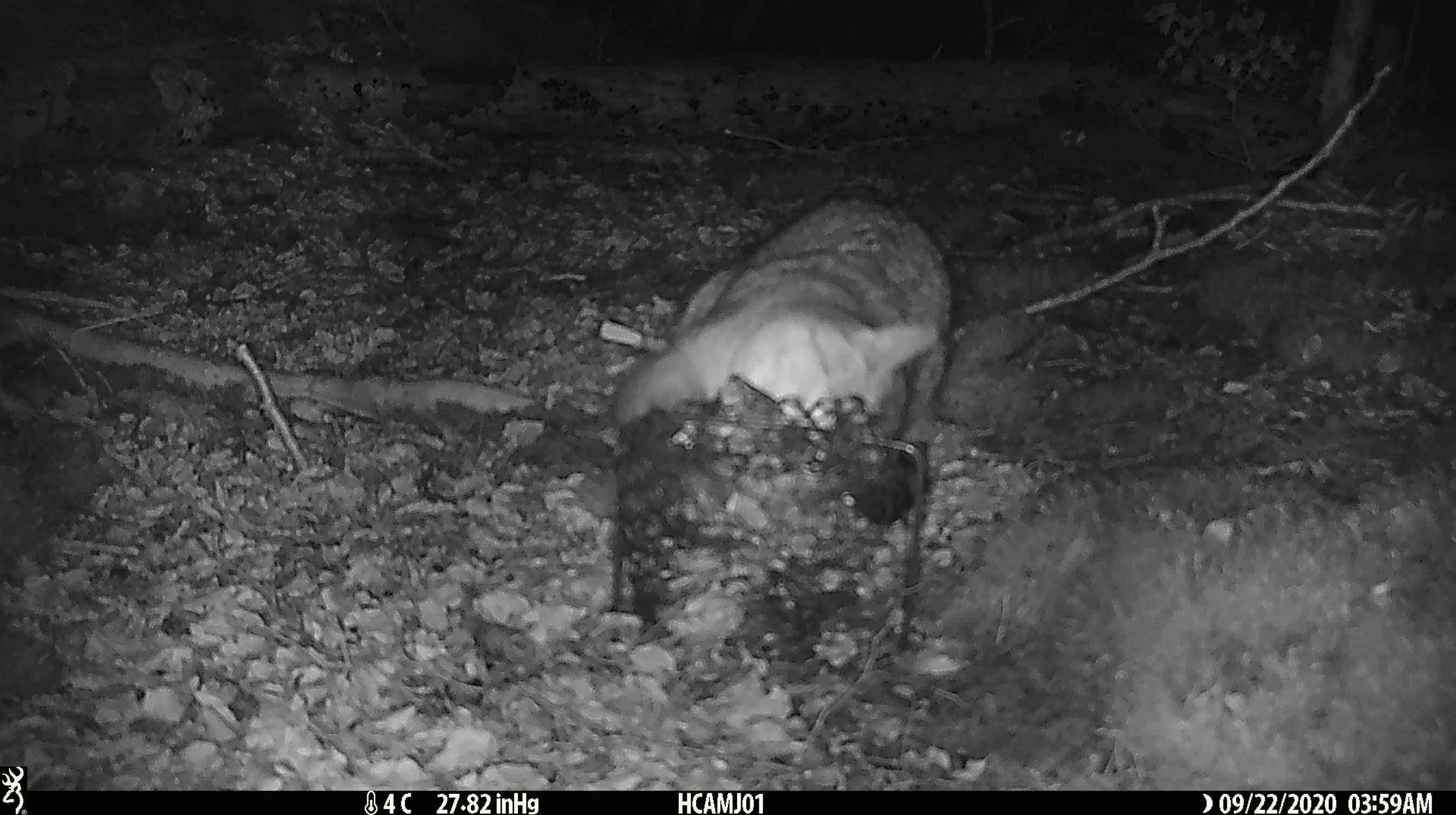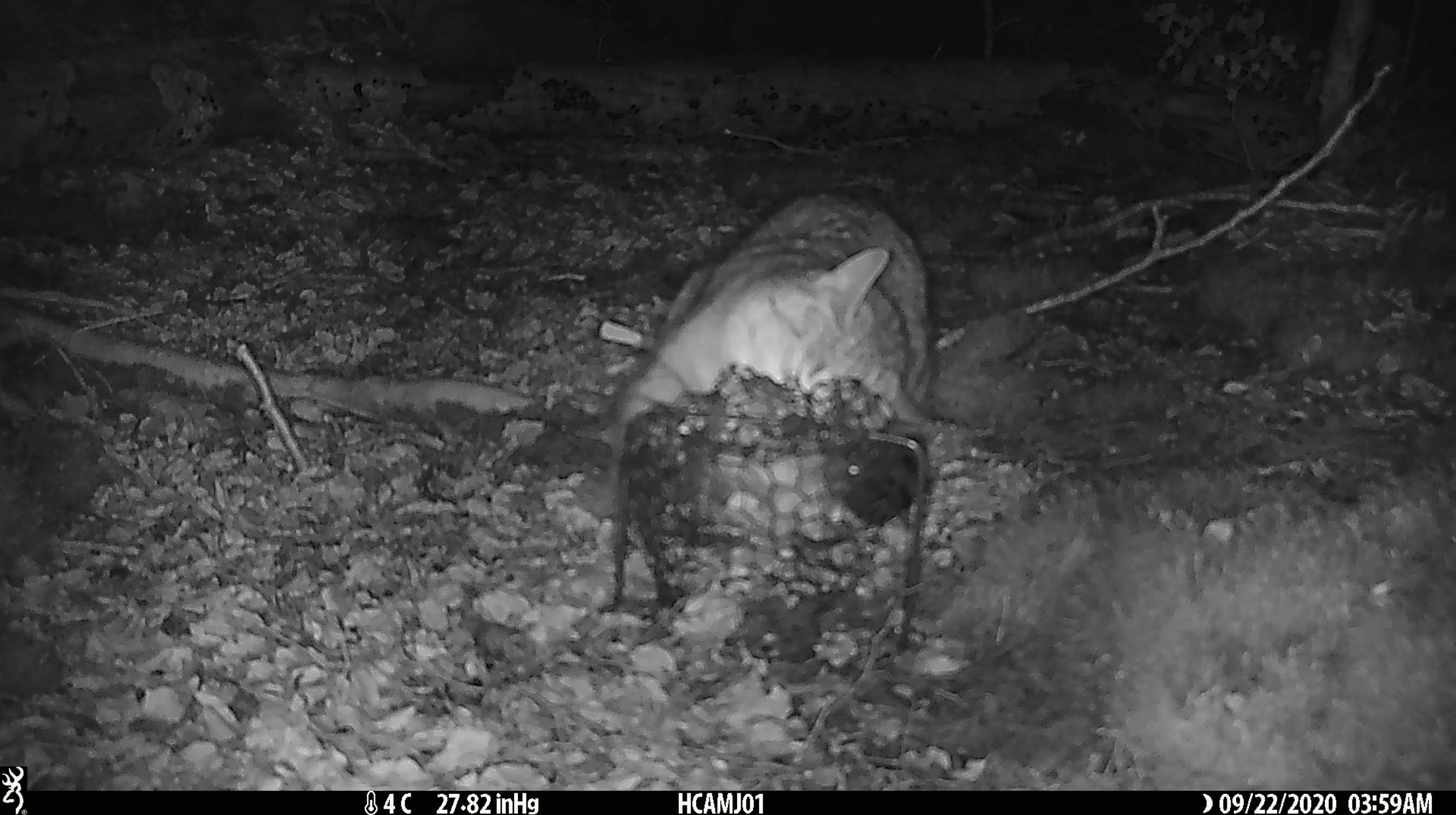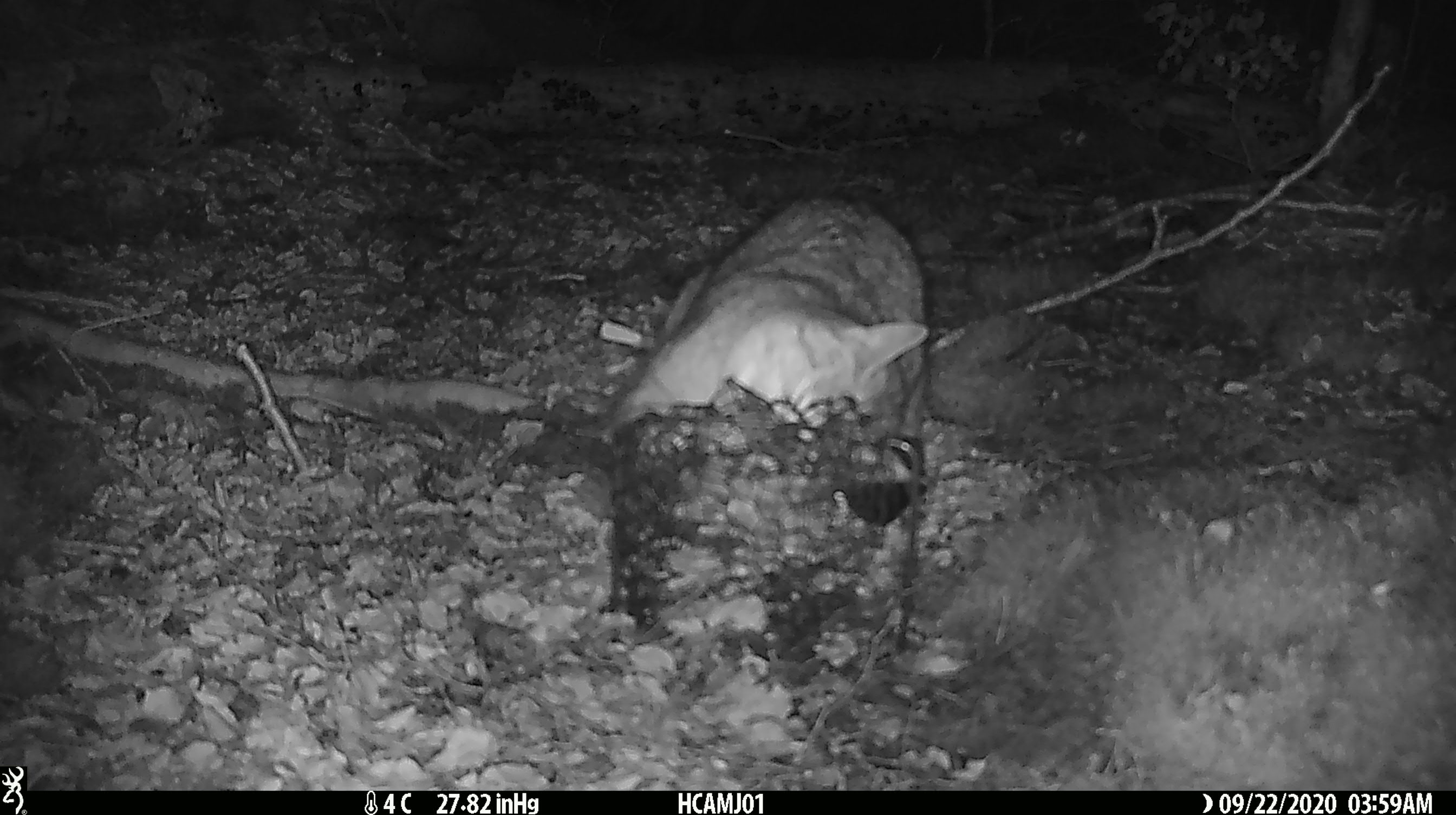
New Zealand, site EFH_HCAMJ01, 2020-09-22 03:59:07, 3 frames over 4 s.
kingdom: Animalia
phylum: Chordata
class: Mammalia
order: Carnivora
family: Felidae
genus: Felis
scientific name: Felis catus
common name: domestic cat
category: cat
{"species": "cat (domestic cat) (Felis catus)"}